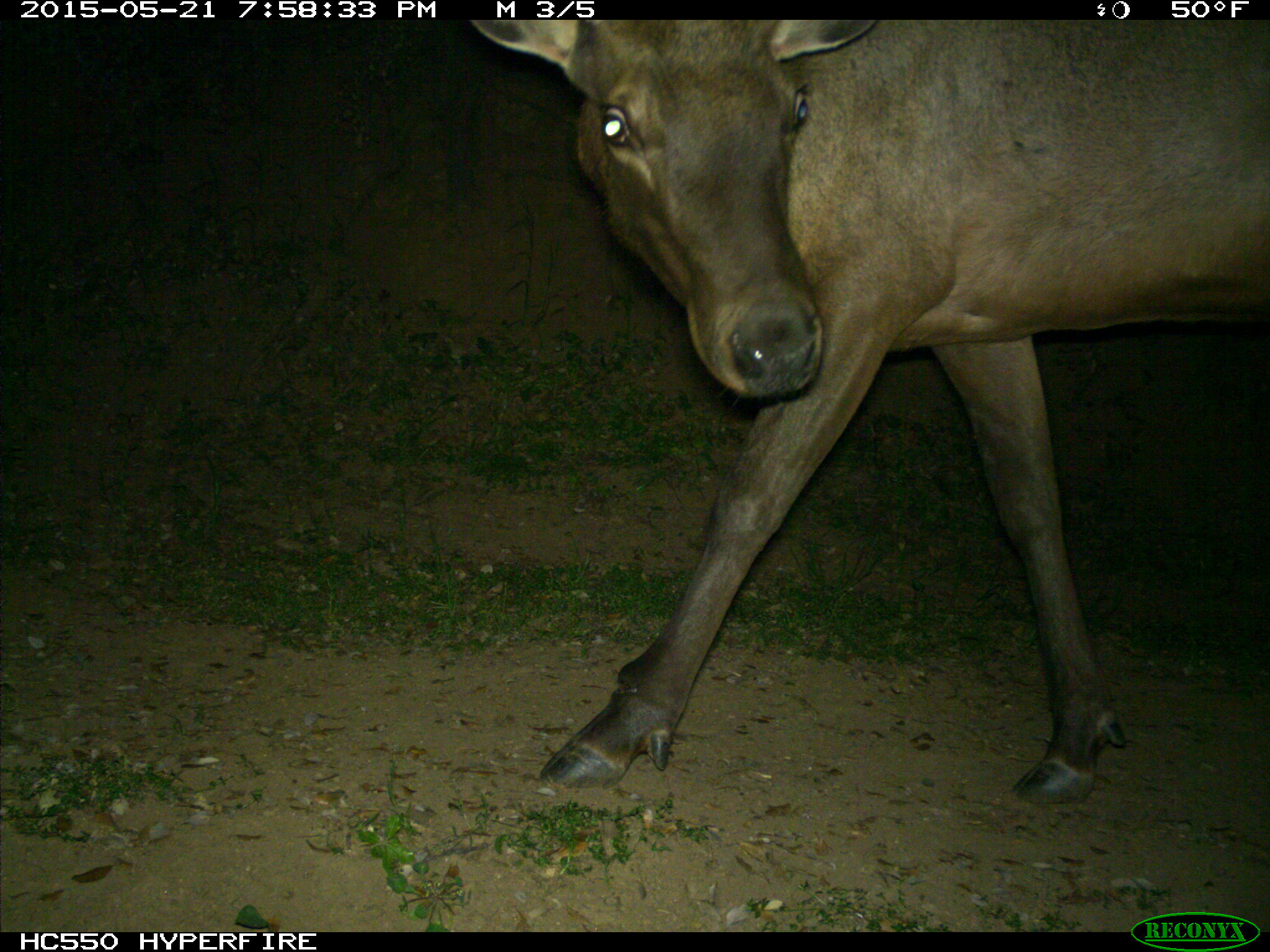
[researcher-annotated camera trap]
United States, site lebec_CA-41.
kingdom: Animalia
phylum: Chordata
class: Mammalia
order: Artiodactyla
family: Cervidae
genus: Cervus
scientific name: Cervus canadensis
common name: elk